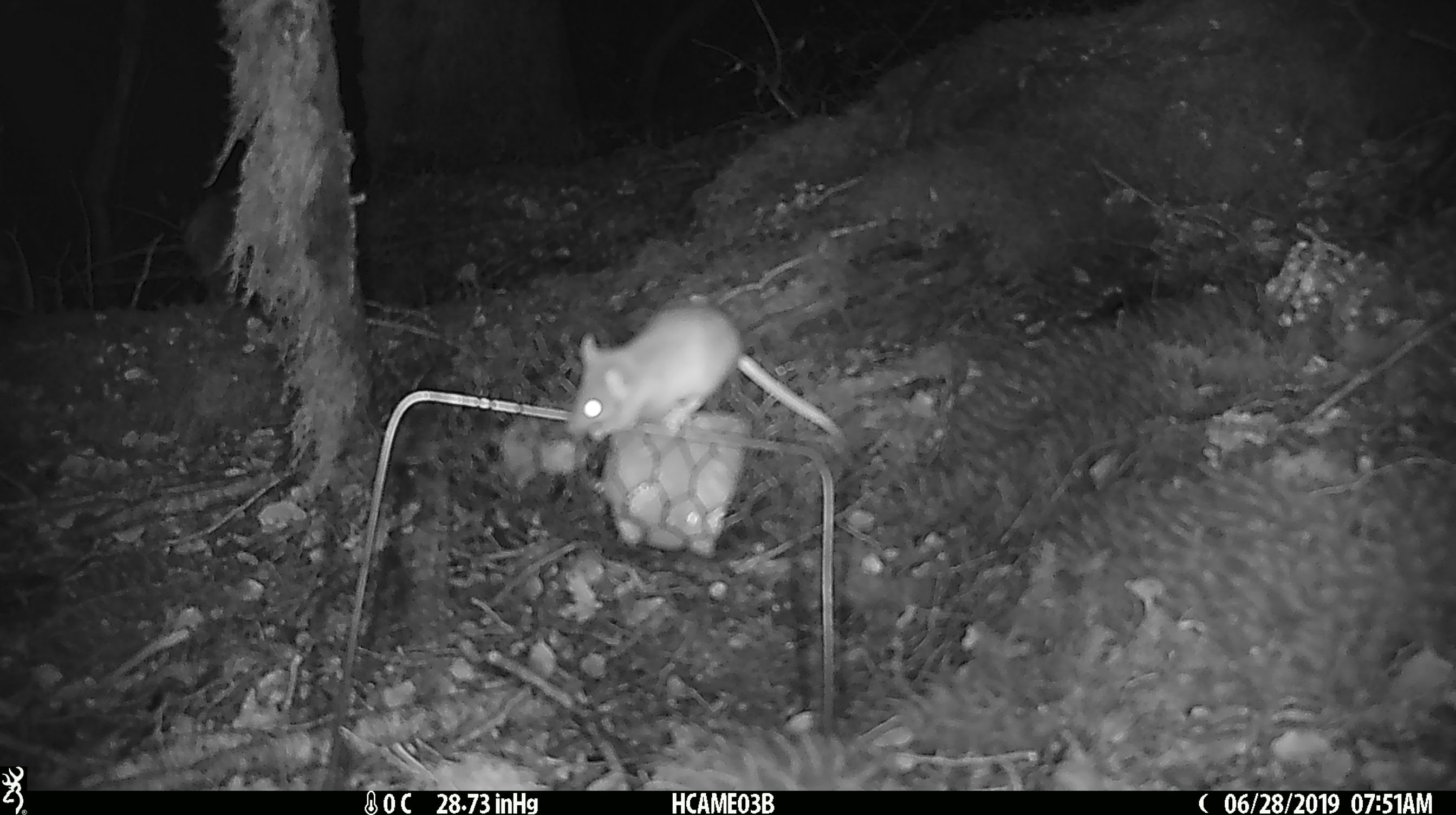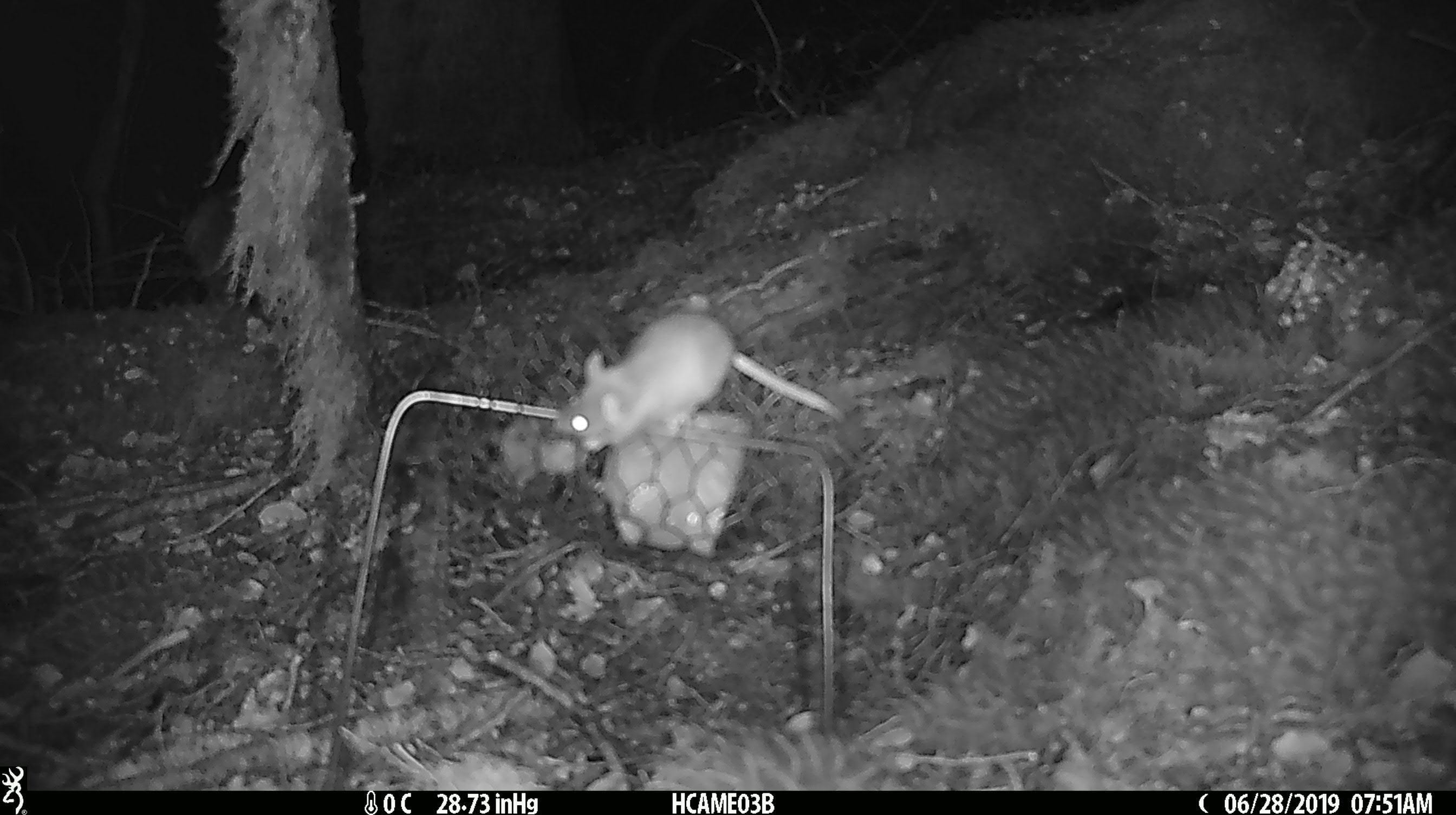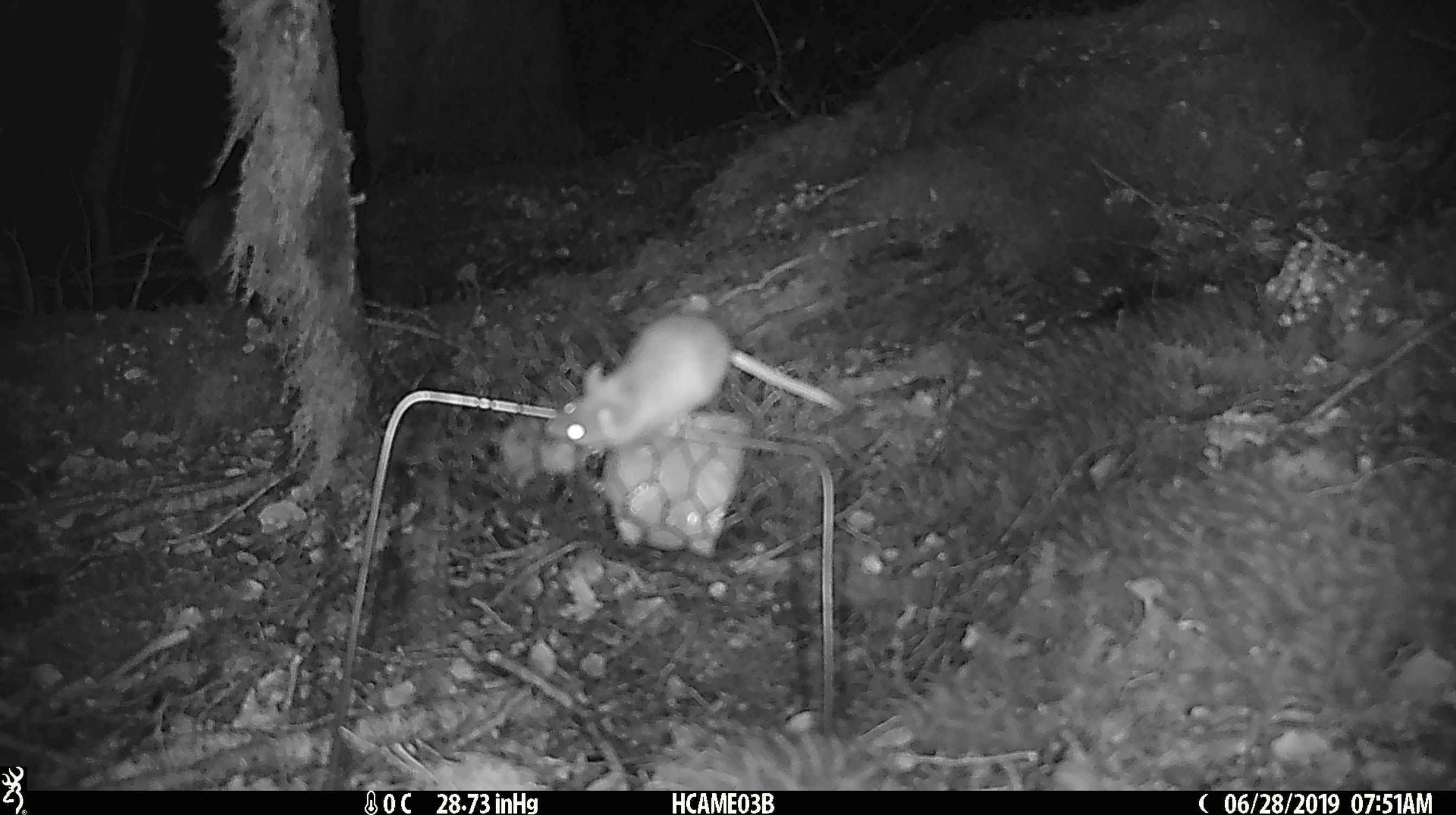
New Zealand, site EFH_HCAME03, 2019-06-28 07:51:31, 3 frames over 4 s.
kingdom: Animalia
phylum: Chordata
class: Mammalia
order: Rodentia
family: Muridae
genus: Mus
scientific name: Mus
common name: mouse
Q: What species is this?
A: Mouse (Mus).